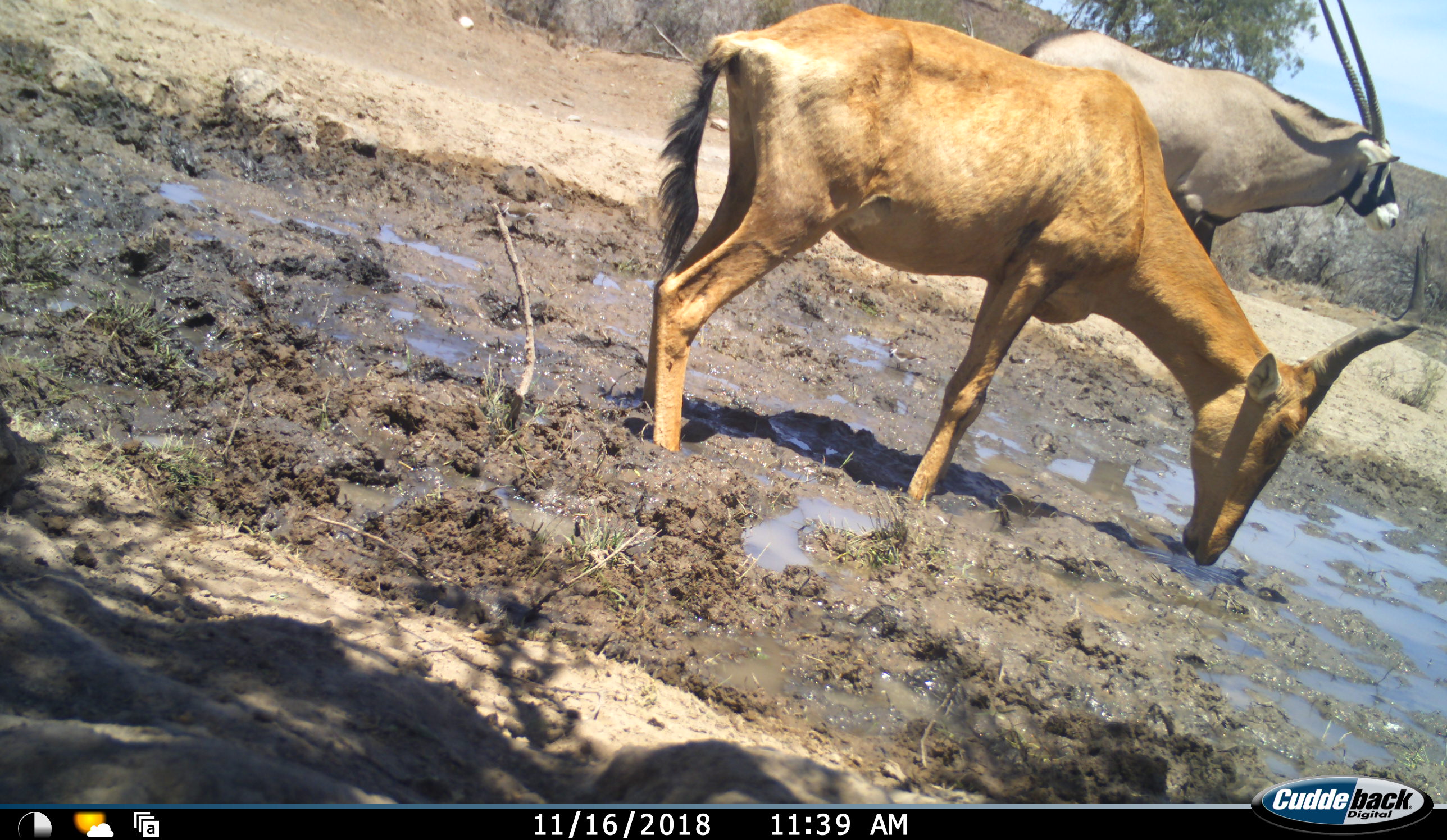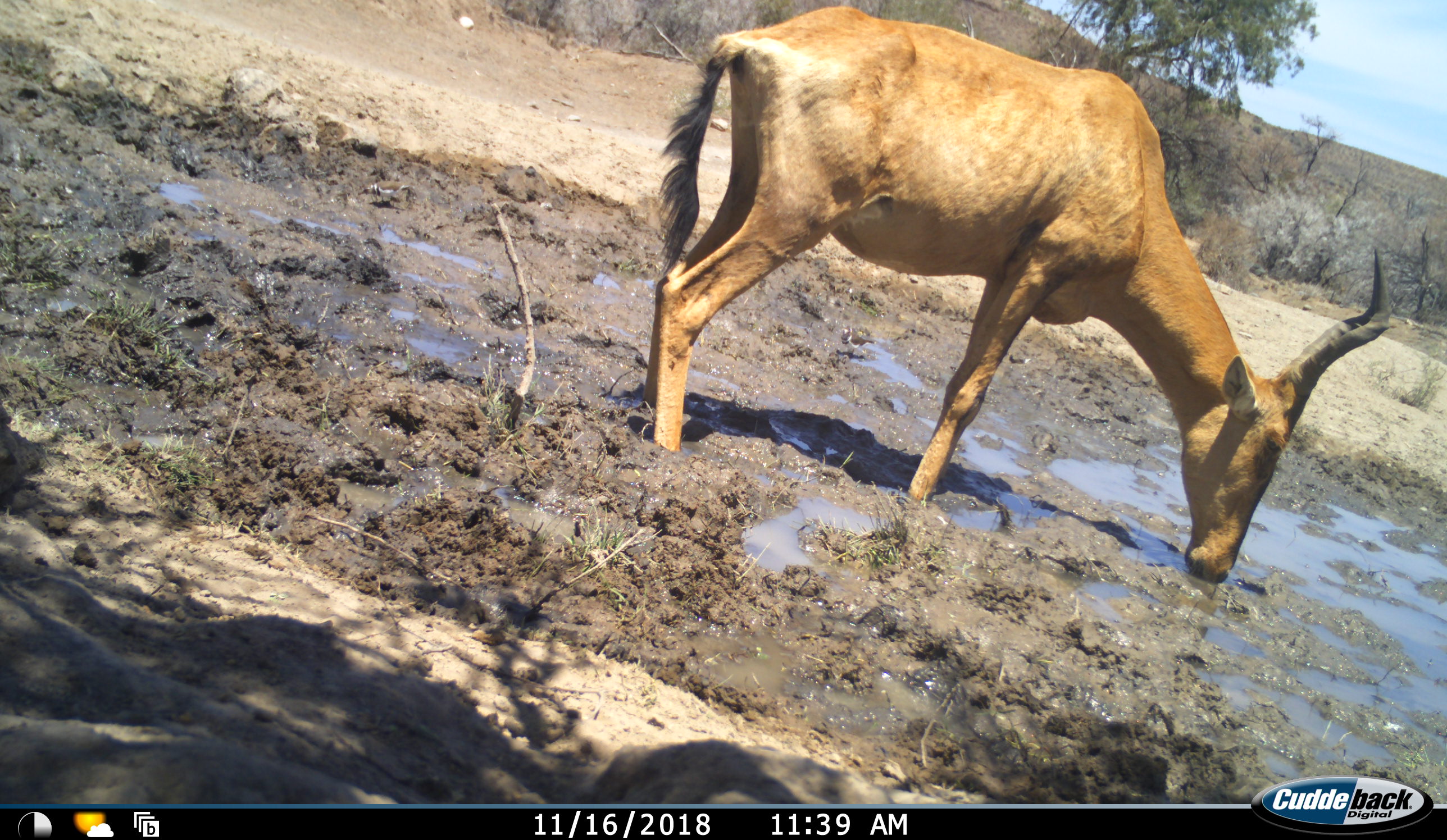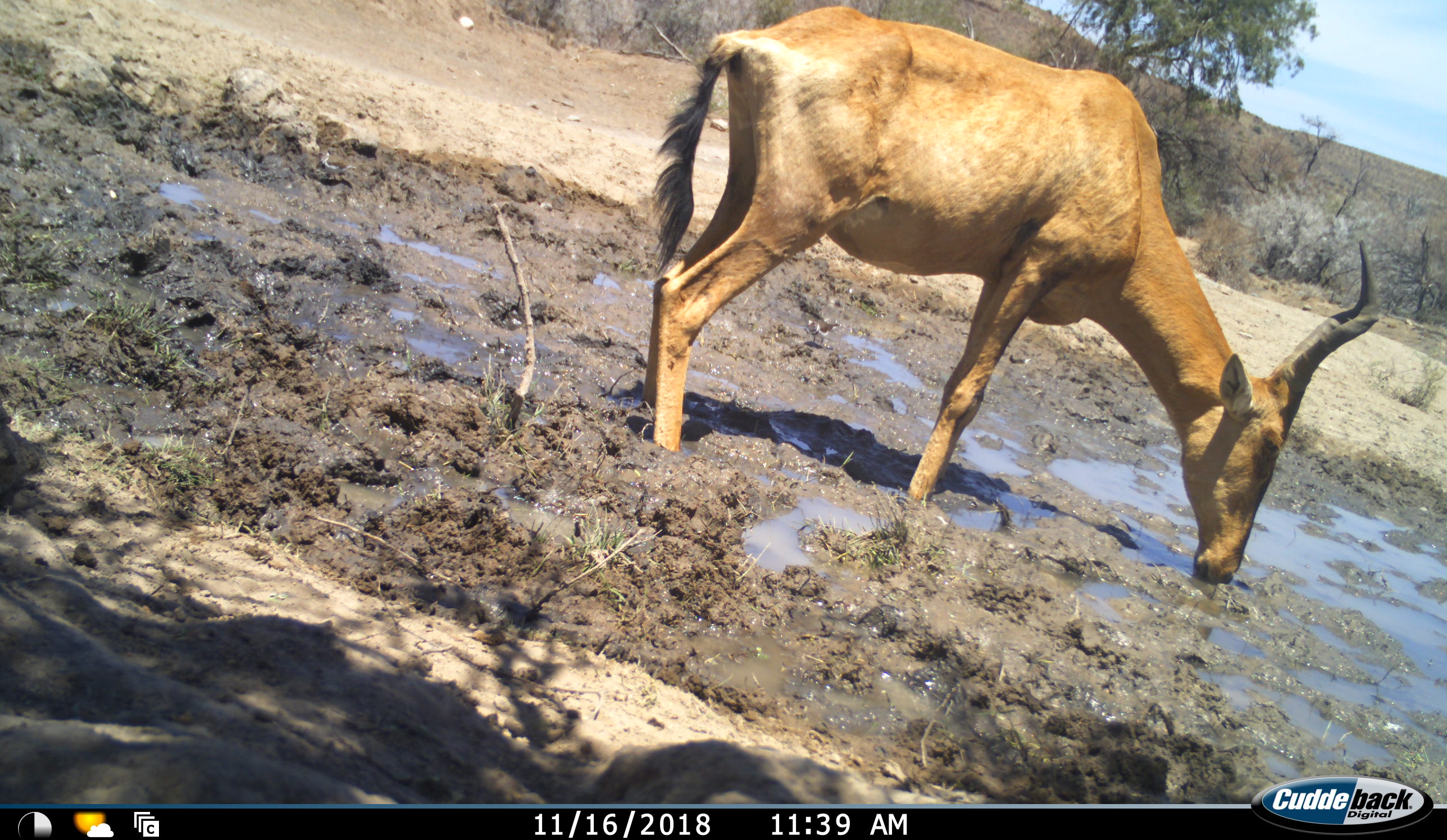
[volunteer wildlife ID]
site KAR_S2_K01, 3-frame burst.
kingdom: Animalia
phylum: Chordata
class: Mammalia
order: Artiodactyla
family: Bovidae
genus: Oryx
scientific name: Oryx gazella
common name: gemsbok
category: oryx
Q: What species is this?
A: Oryx (gemsbok) (Oryx gazella).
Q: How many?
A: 1.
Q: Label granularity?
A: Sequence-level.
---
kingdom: Animalia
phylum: Chordata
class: Mammalia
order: Artiodactyla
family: Bovidae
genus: Alcelaphus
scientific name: Alcelaphus buselaphus caama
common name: red hartebeest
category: hartebeestred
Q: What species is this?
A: Hartebeestred (red hartebeest) (Alcelaphus buselaphus caama).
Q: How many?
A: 1.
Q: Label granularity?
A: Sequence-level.